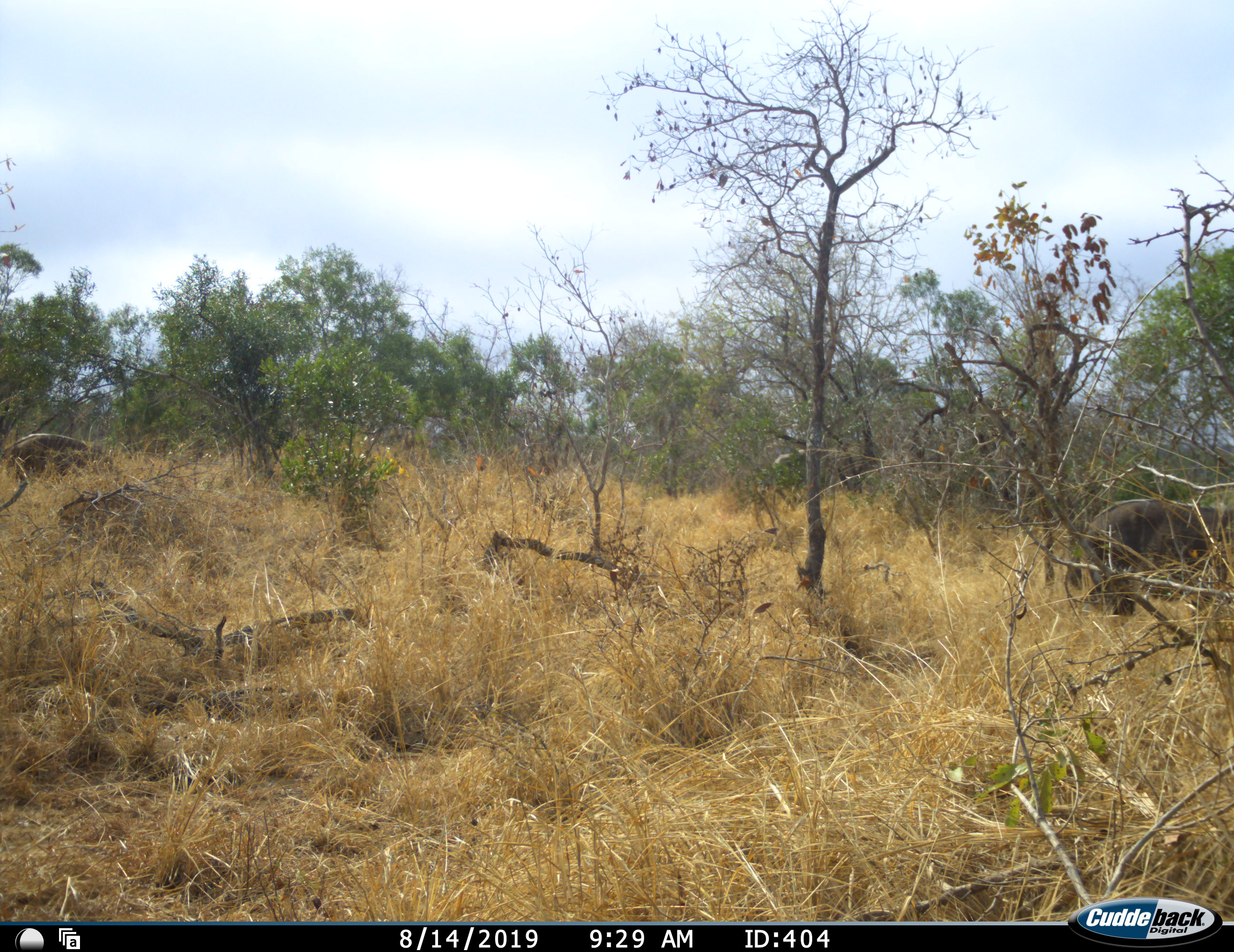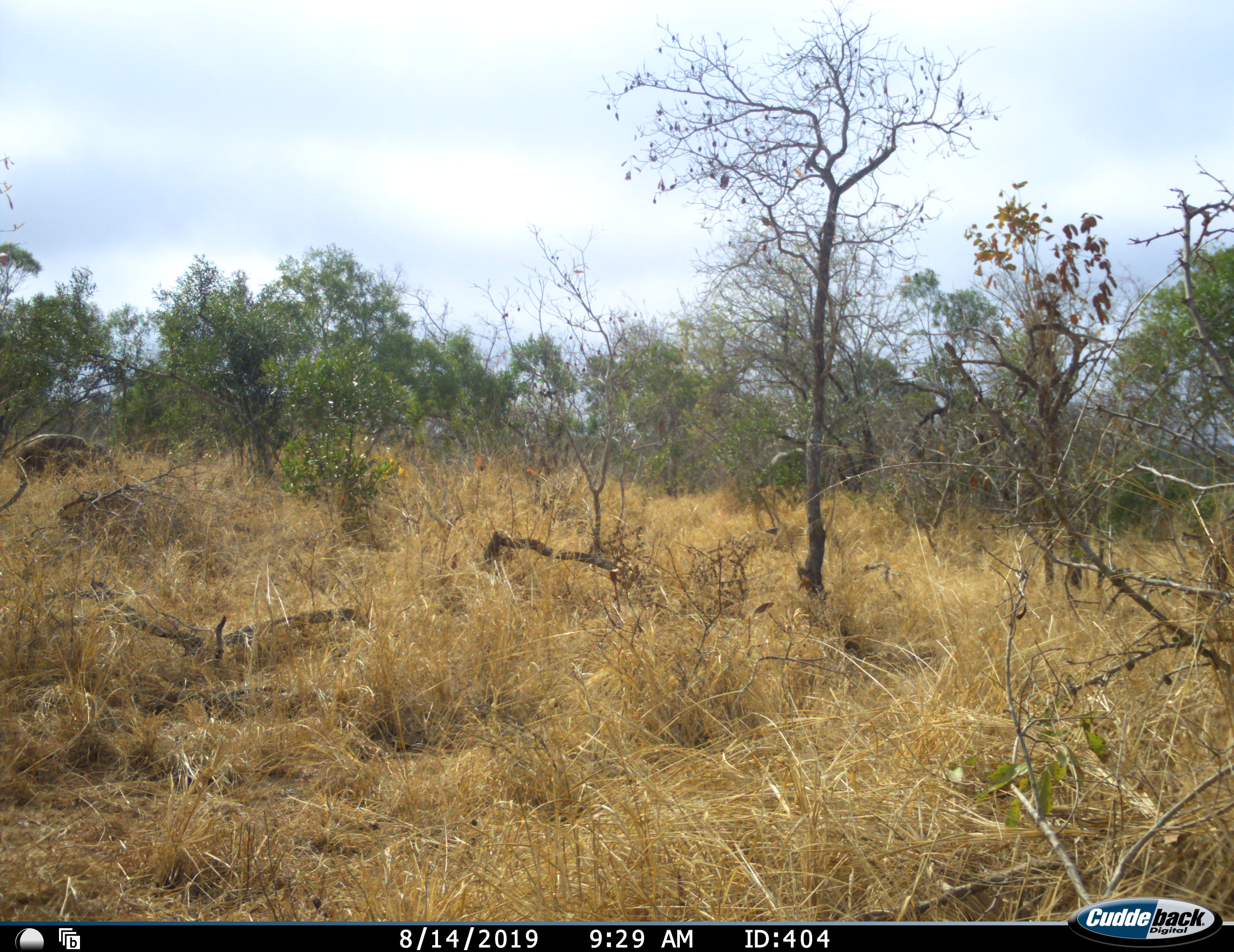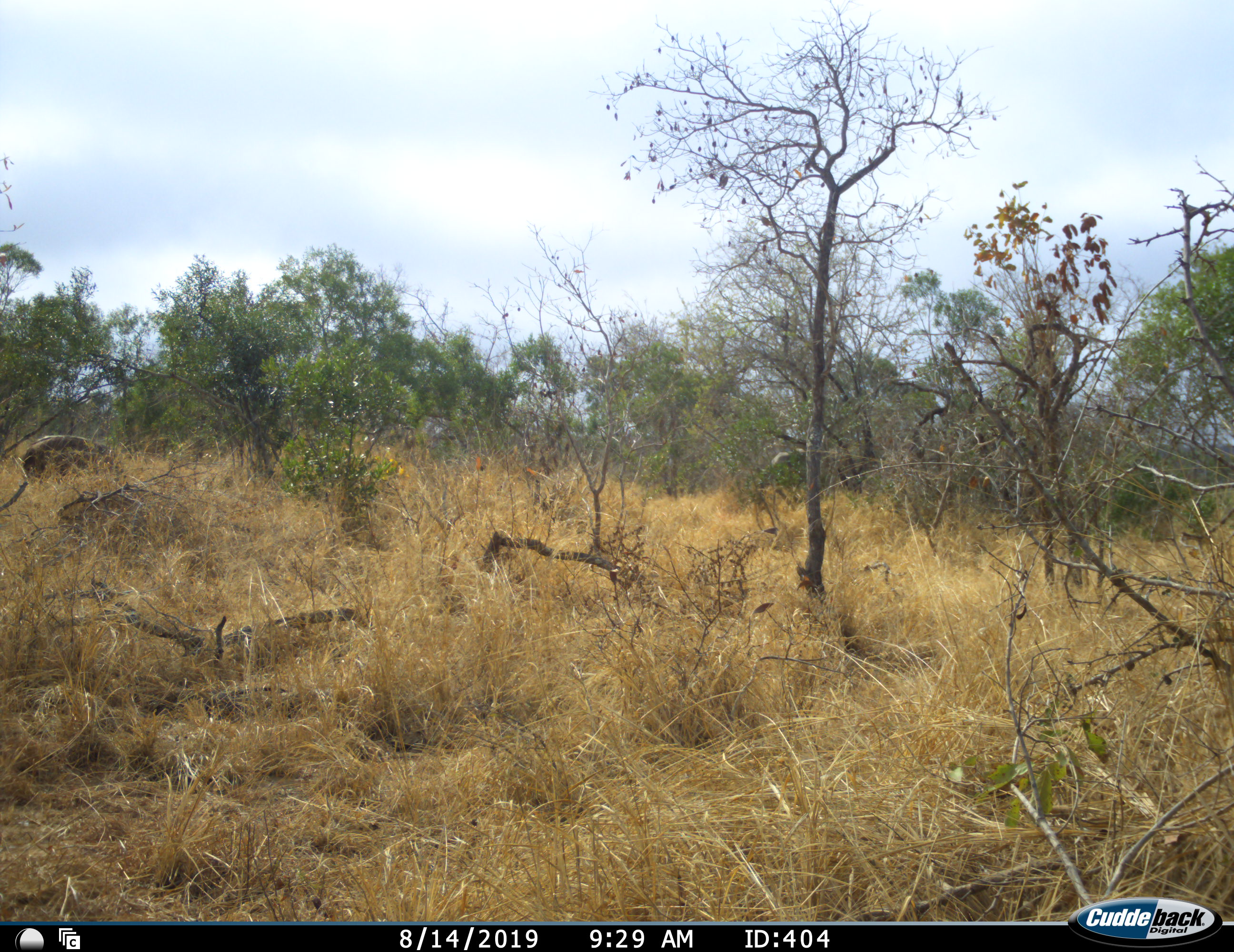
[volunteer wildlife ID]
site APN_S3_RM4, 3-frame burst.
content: unidentified animal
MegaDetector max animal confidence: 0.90